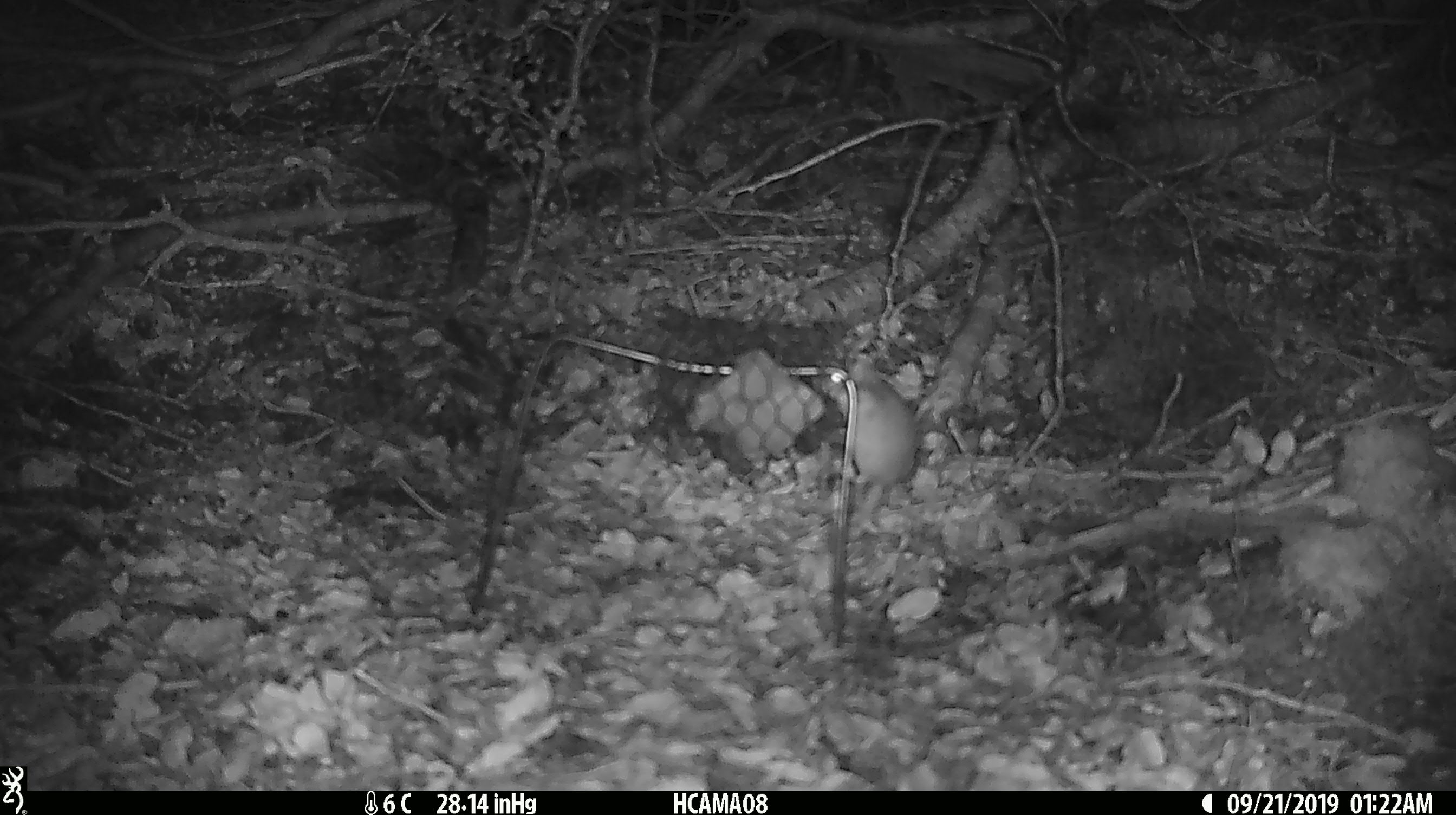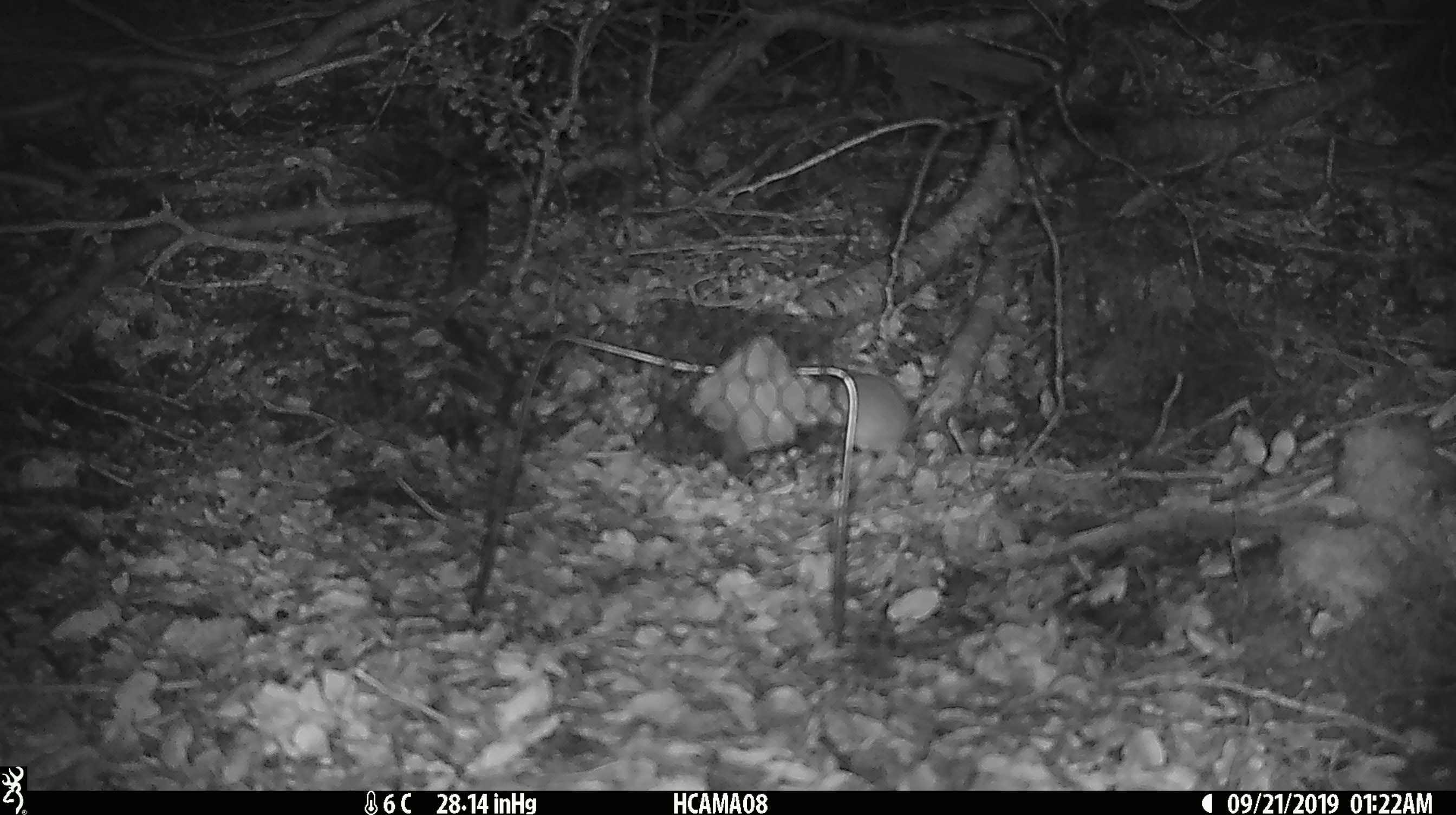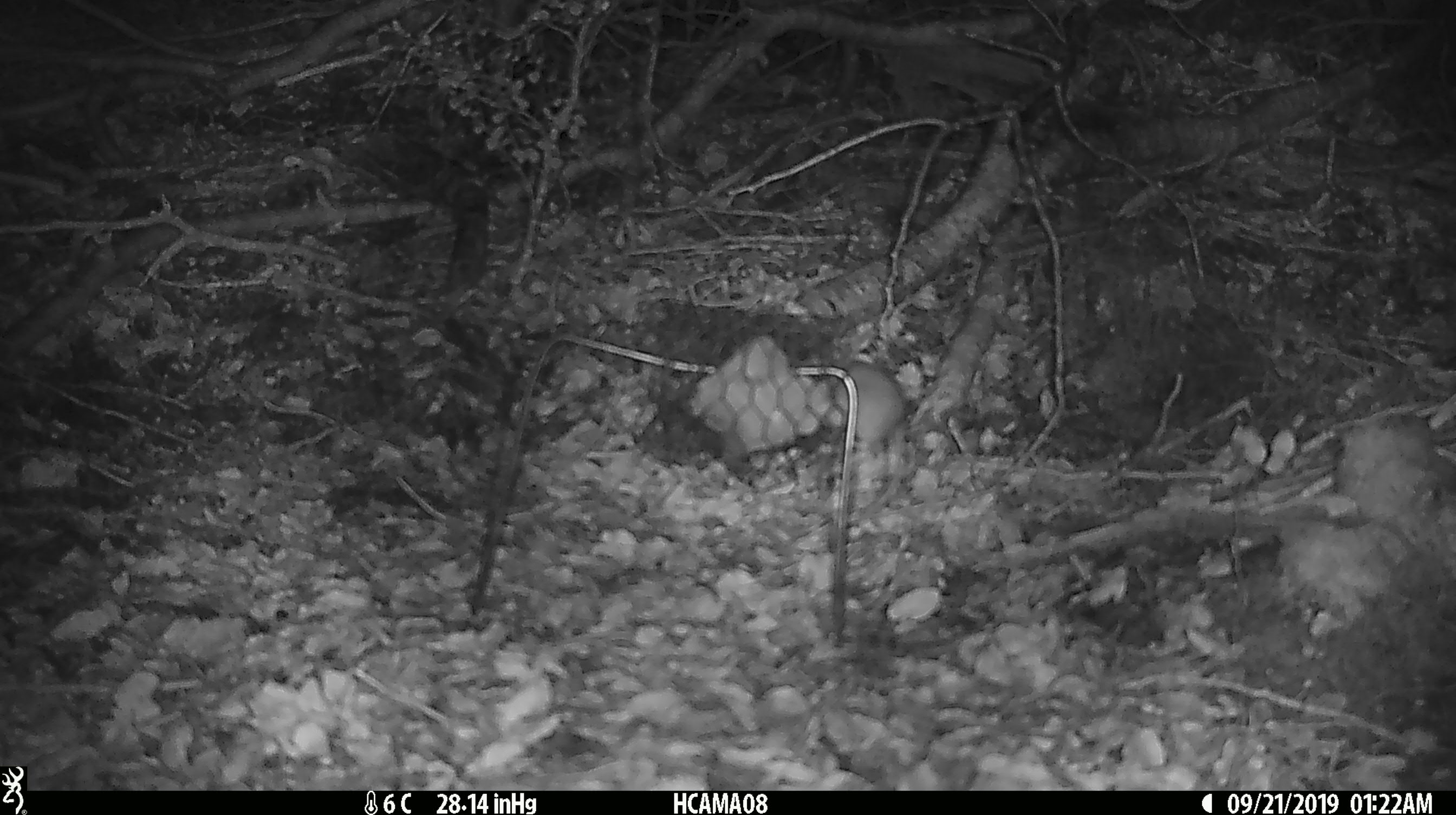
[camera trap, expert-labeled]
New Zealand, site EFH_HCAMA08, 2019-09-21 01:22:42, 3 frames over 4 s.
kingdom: Animalia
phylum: Chordata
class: Mammalia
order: Rodentia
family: Muridae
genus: Mus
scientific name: Mus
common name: mouse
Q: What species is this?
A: Mouse (Mus).